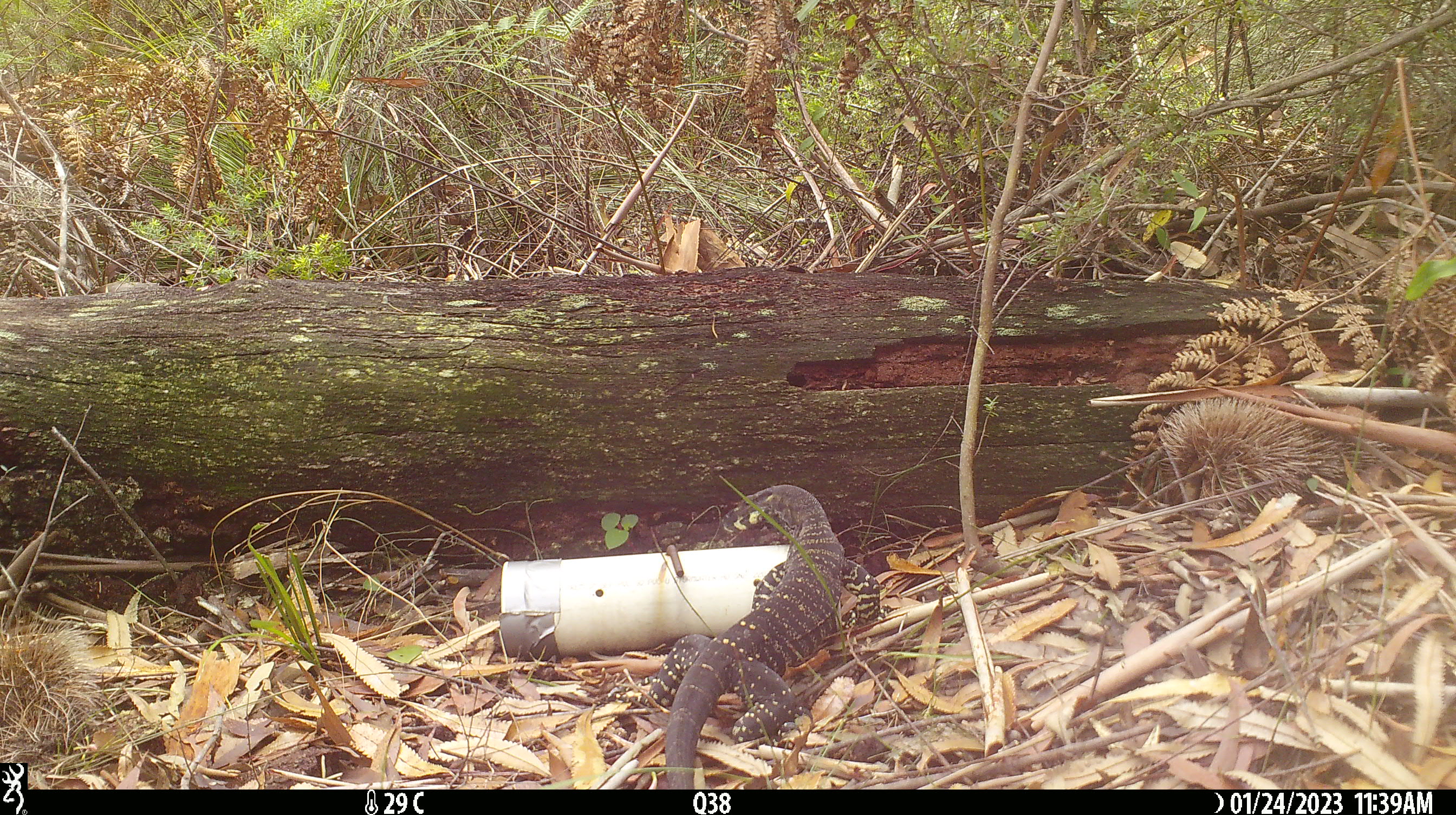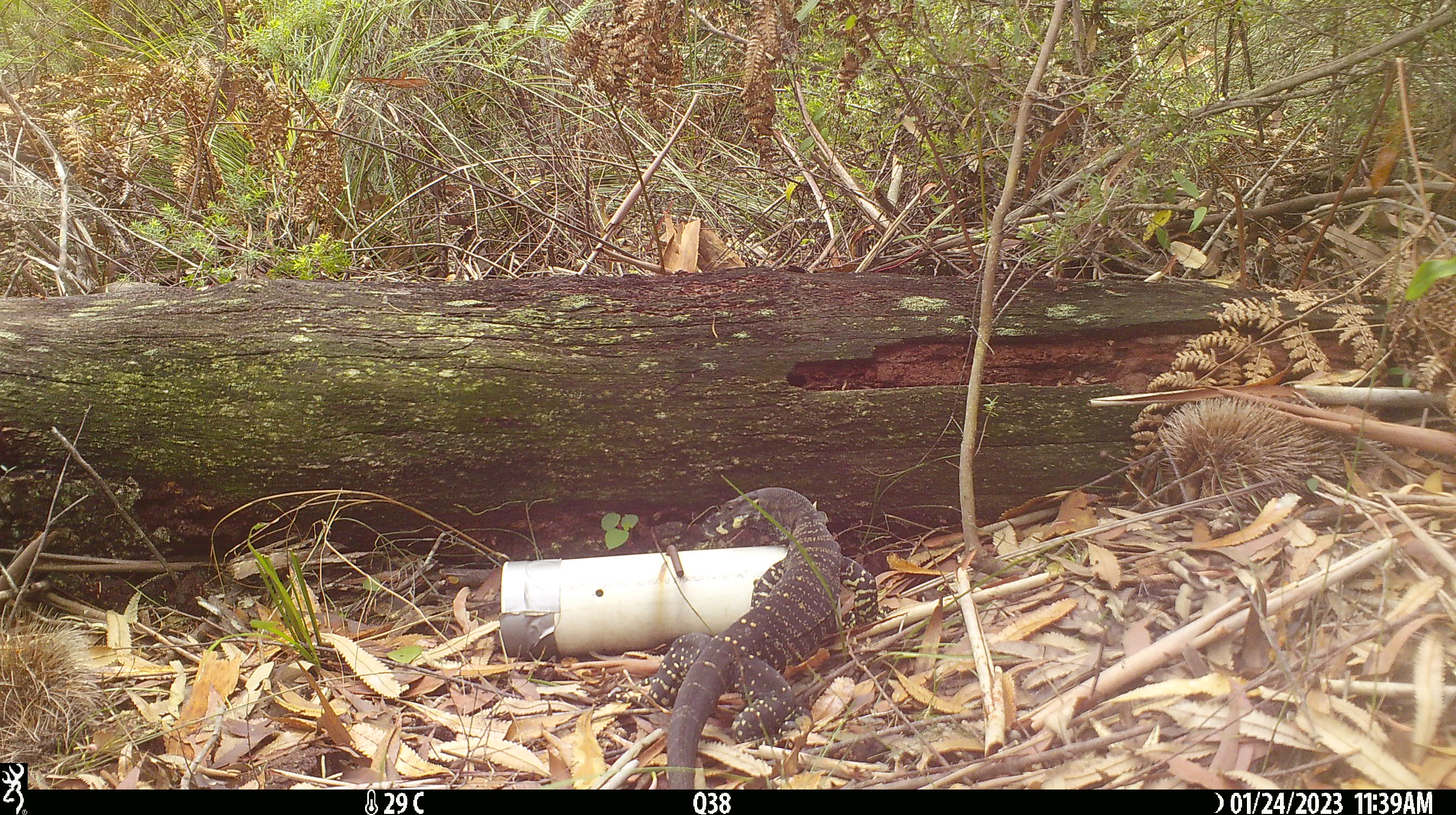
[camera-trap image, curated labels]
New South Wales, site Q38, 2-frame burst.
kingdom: Animalia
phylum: Chordata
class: Reptilia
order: Squamata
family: Varanidae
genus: Varanus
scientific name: Varanus varius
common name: lace monitor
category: goanna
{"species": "goanna (lace monitor) (Varanus varius)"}